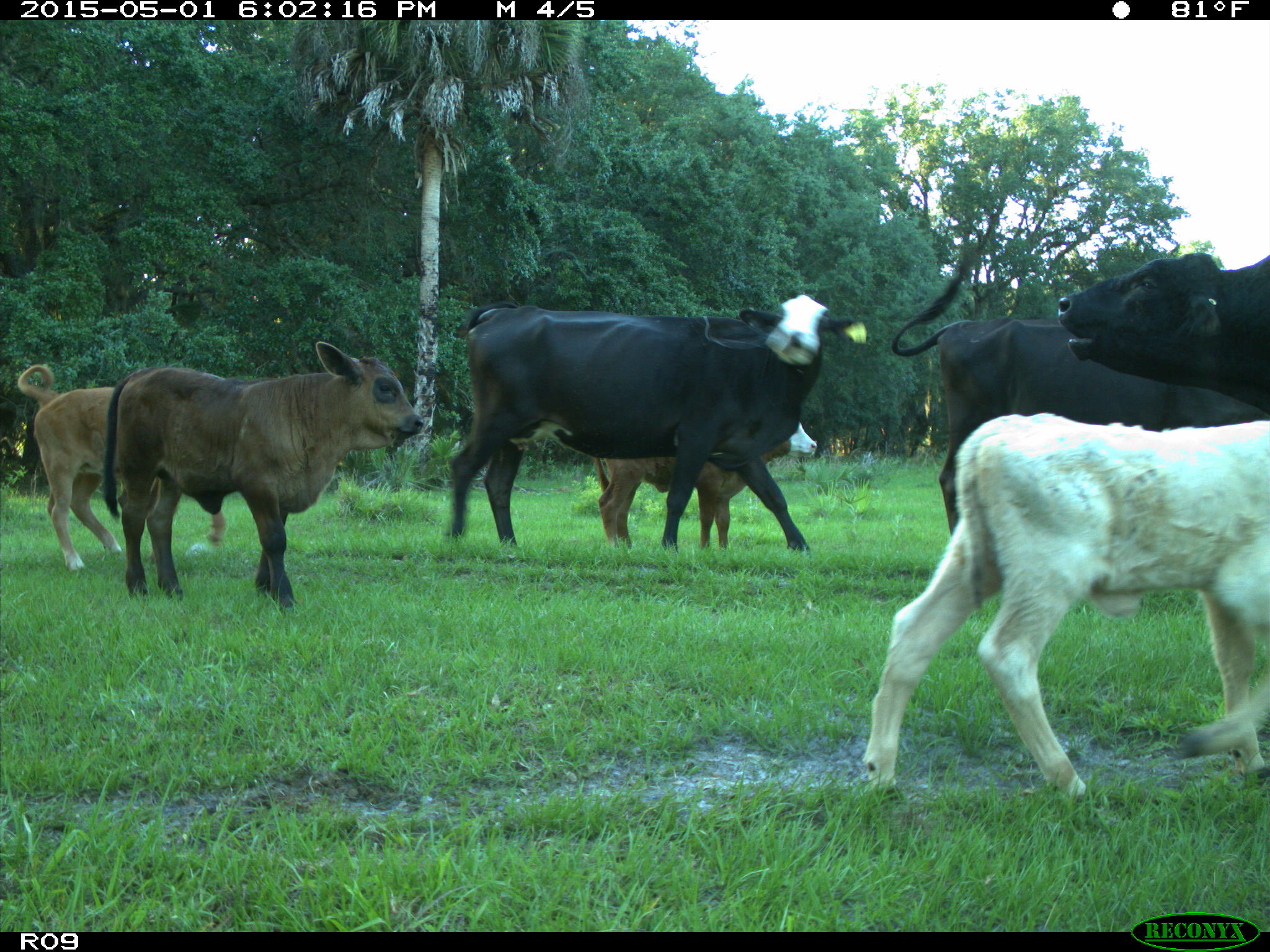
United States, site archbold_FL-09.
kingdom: Animalia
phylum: Chordata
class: Mammalia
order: Artiodactyla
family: Bovidae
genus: Bos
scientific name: Bos taurus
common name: domestic cow